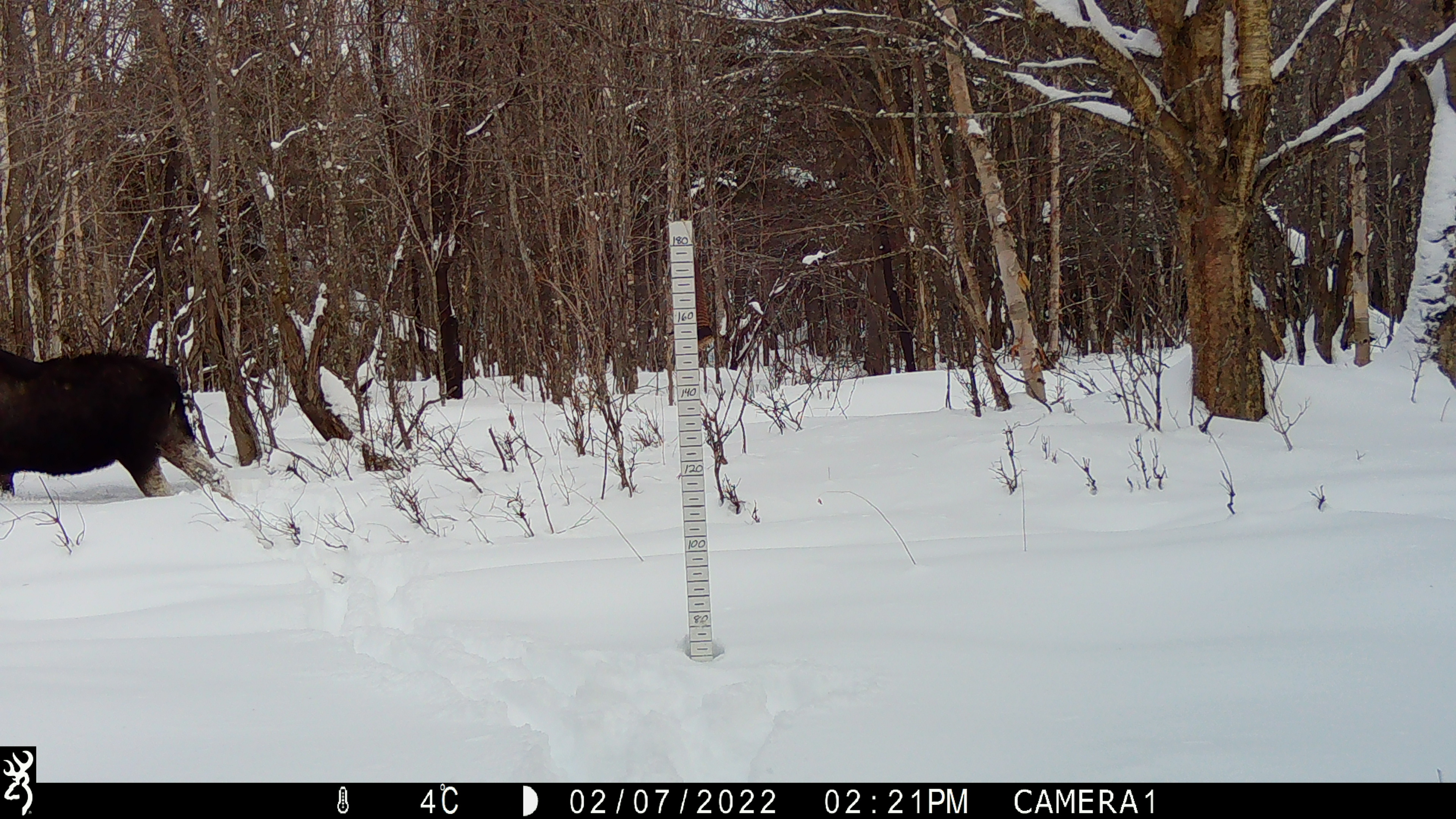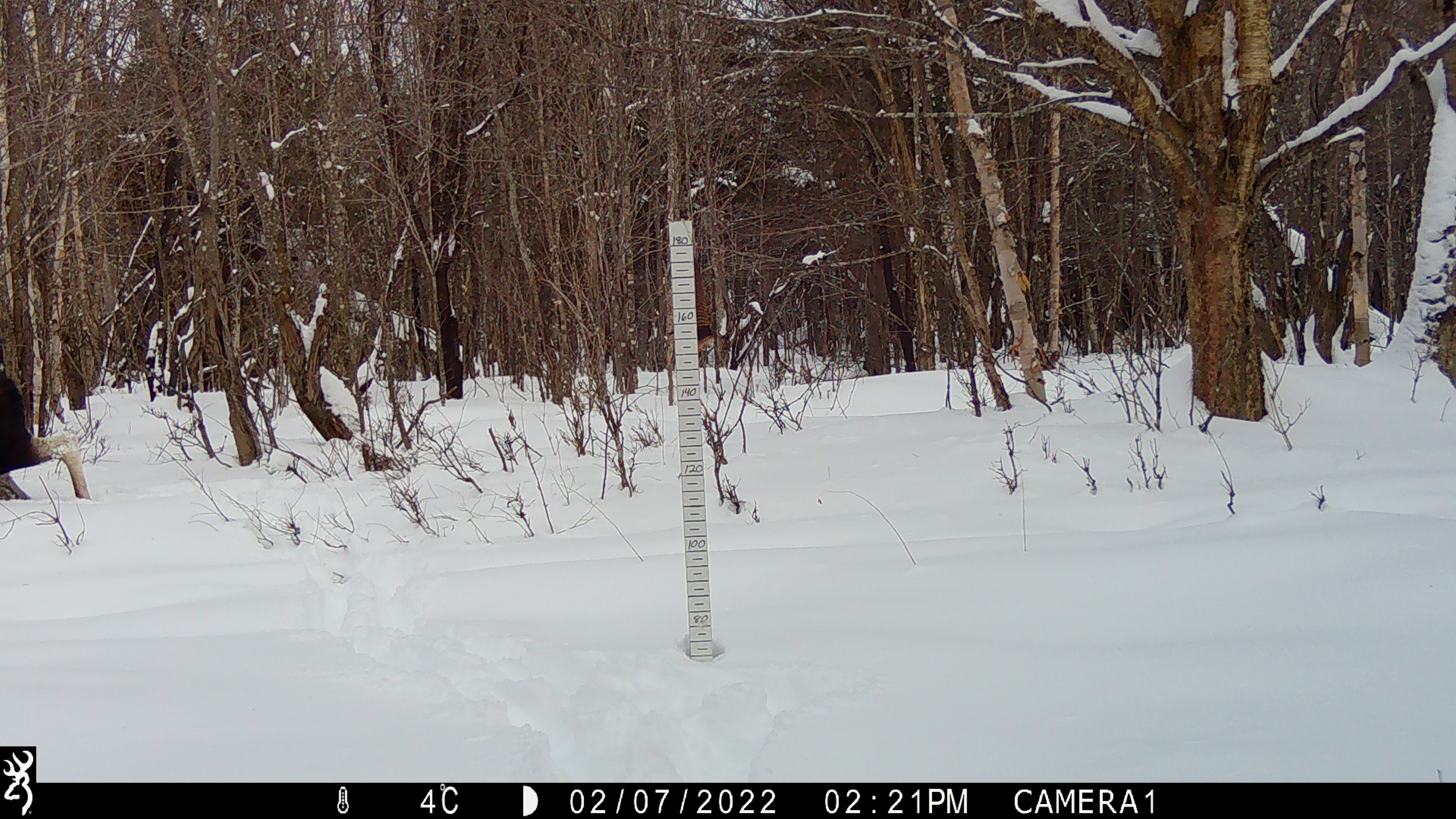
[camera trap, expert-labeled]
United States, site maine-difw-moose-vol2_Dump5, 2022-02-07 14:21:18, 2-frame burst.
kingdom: Animalia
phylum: Chordata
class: Mammalia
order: Artiodactyla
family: Cervidae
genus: Alces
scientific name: Alces alces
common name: moose